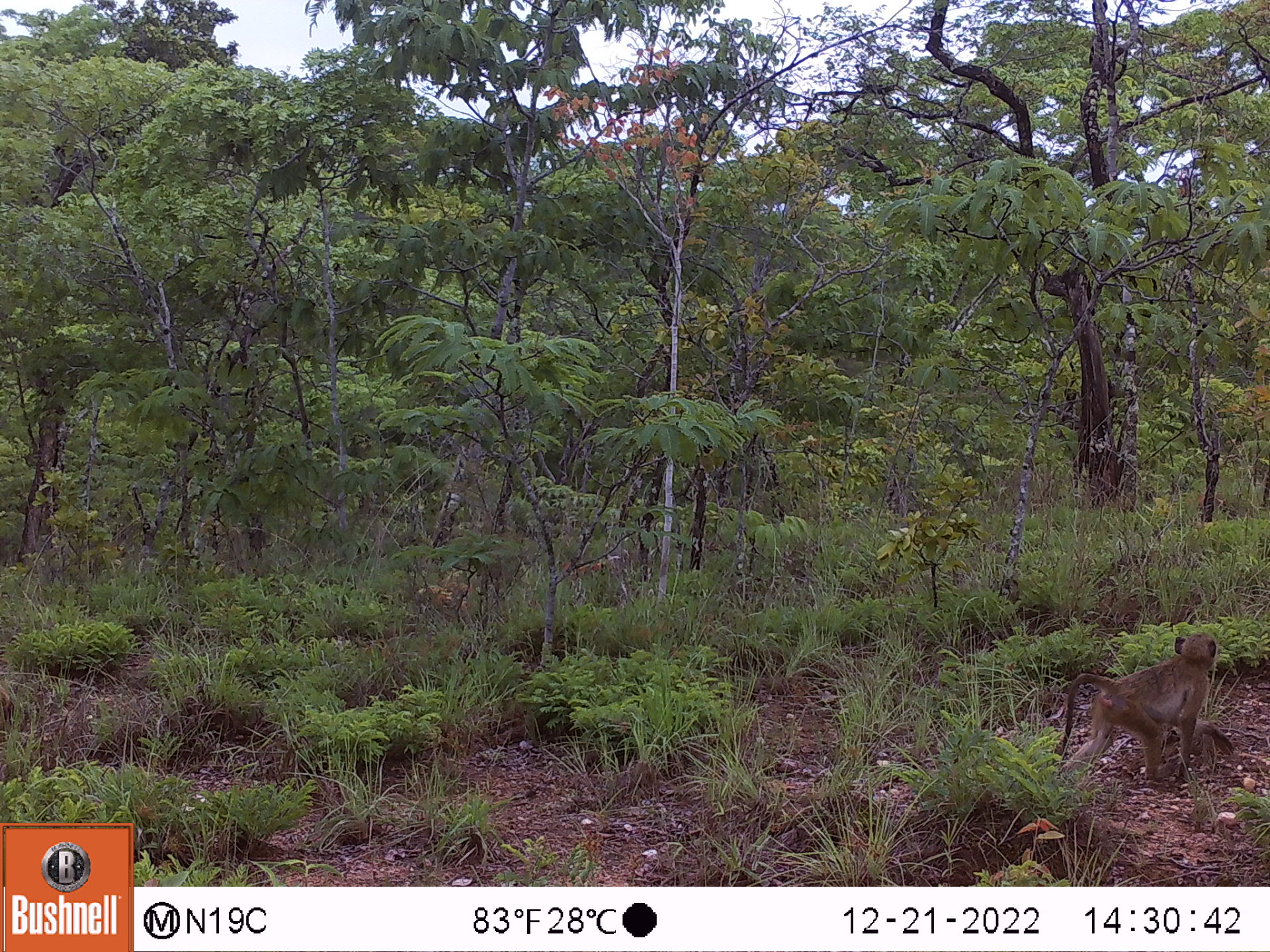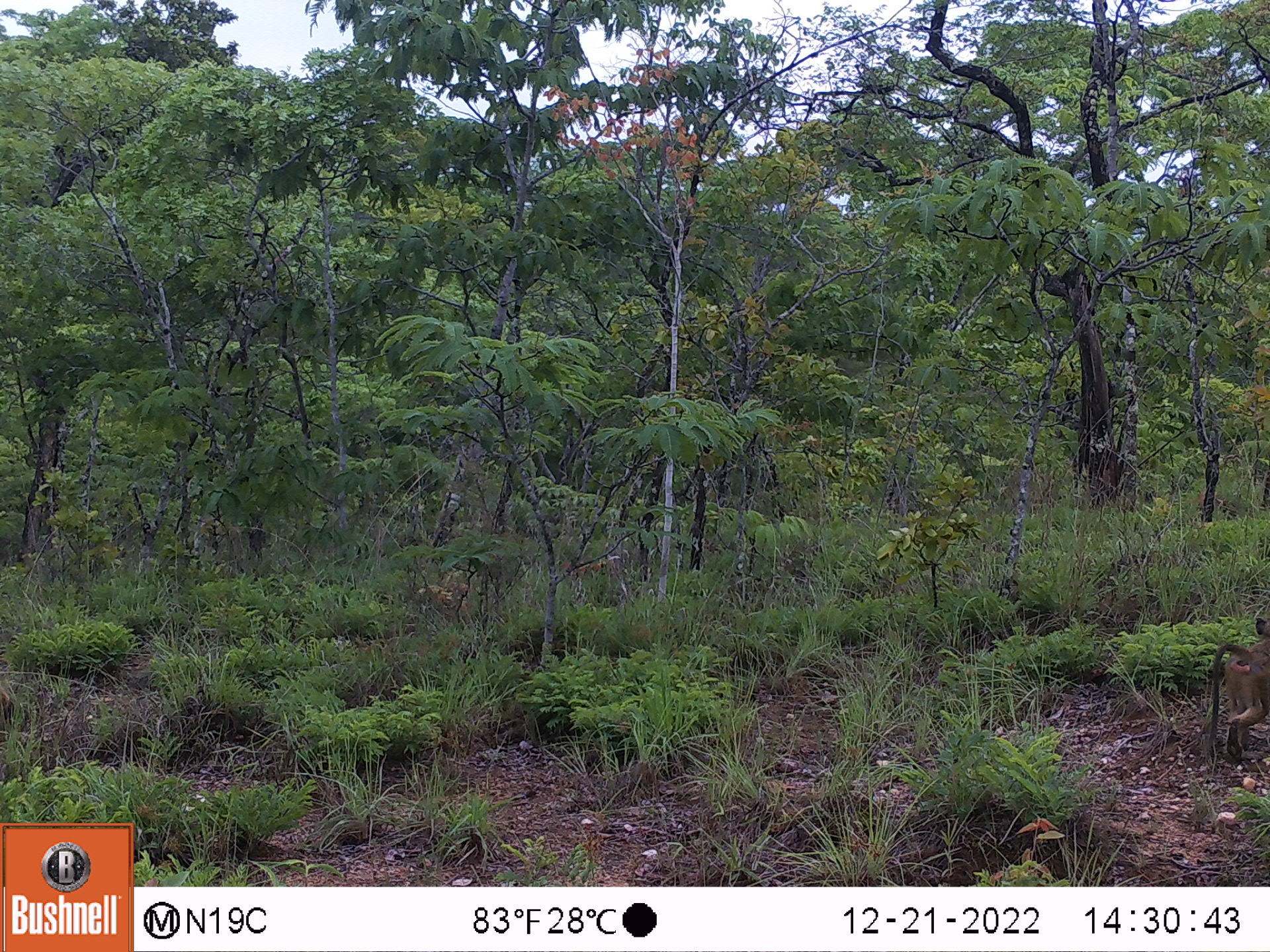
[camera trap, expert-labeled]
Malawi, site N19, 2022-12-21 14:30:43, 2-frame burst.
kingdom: Animalia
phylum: Chordata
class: Mammalia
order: Primates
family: Cercopithecidae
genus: Papio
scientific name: Papio cynocephalus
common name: yellow baboon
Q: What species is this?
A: Yellow baboon (Papio cynocephalus).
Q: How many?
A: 1.